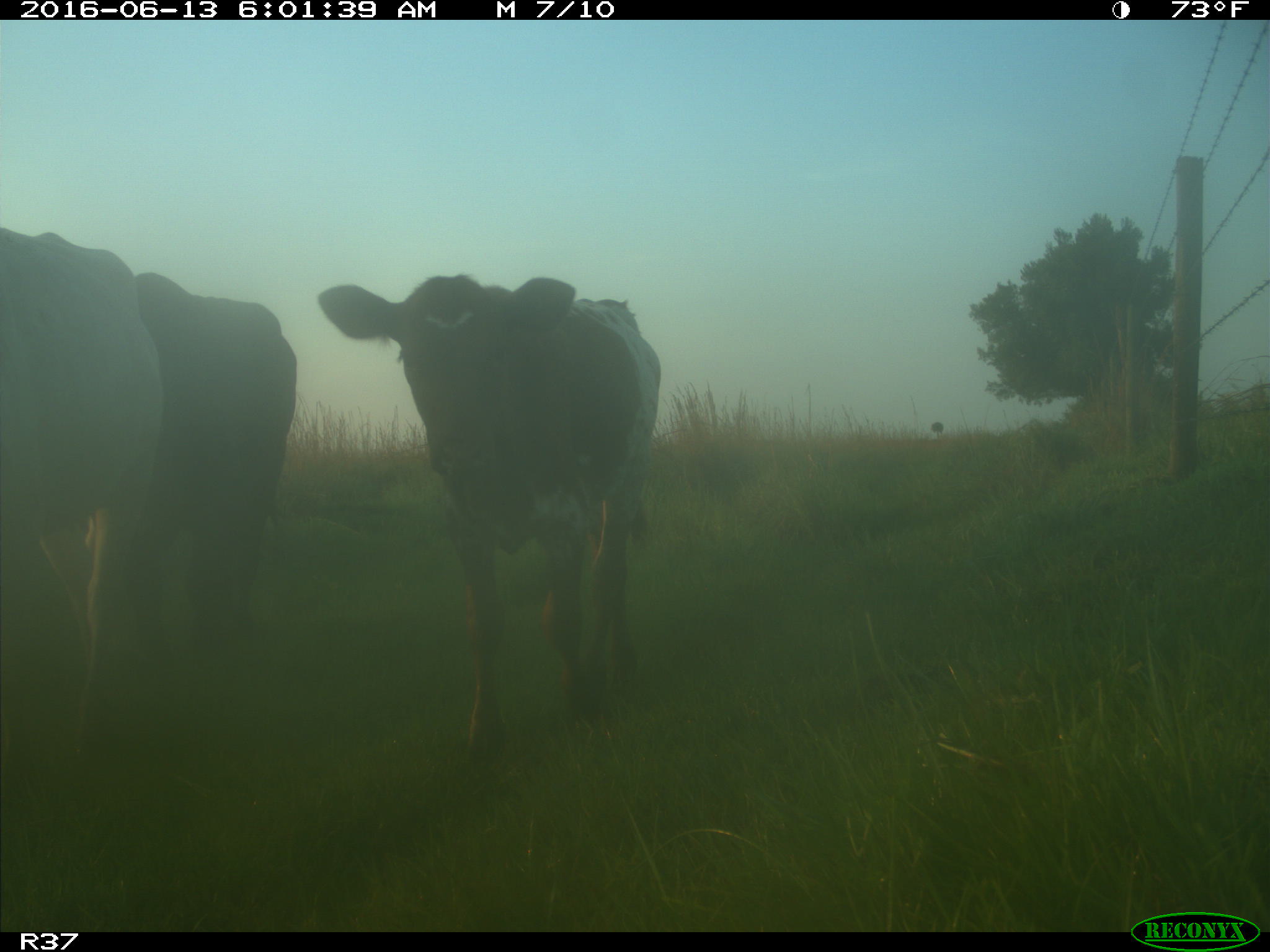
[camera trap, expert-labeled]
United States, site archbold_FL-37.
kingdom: Animalia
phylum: Chordata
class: Mammalia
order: Artiodactyla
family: Bovidae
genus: Bos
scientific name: Bos taurus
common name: domestic cow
Bos taurus (domestic cow).